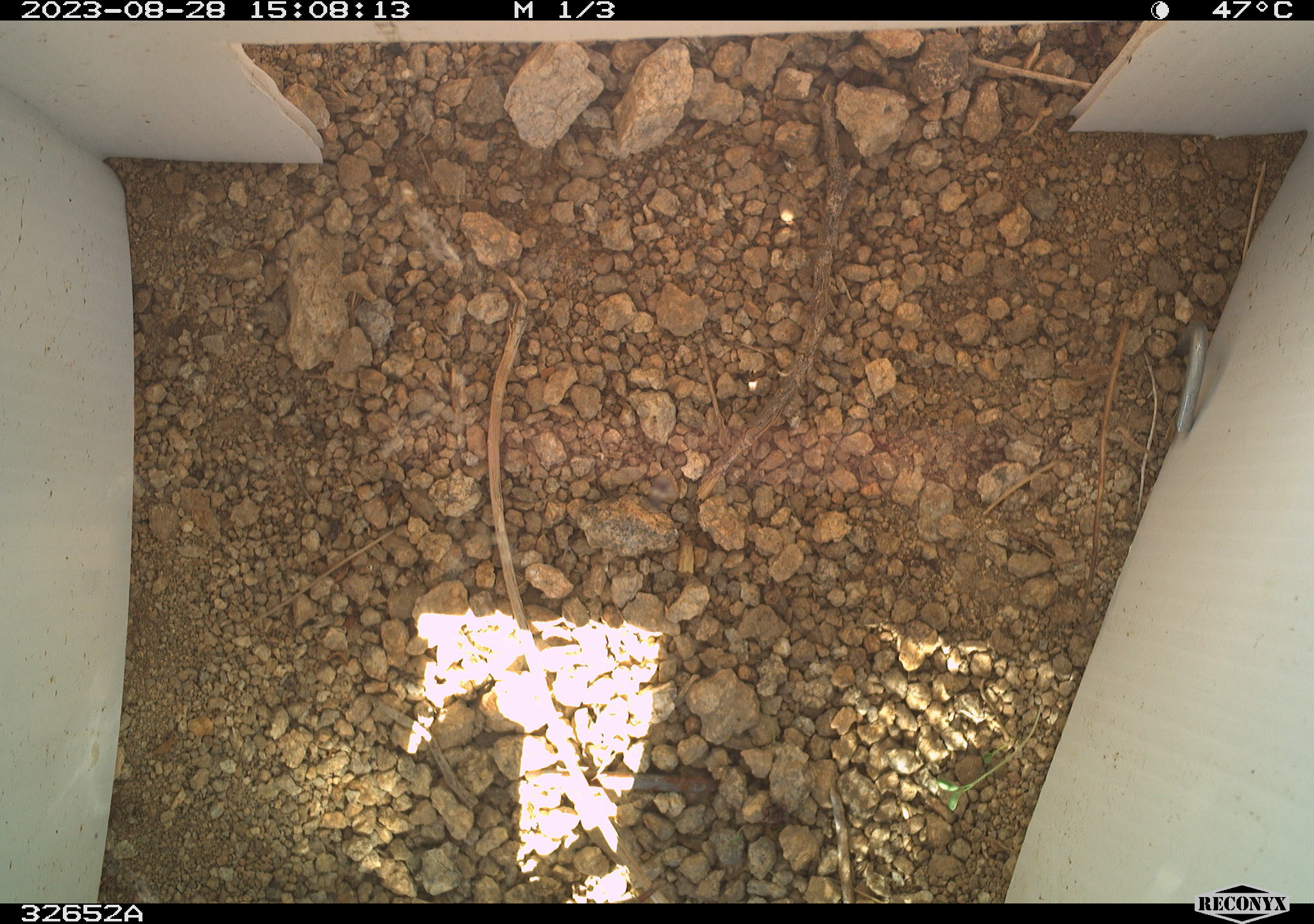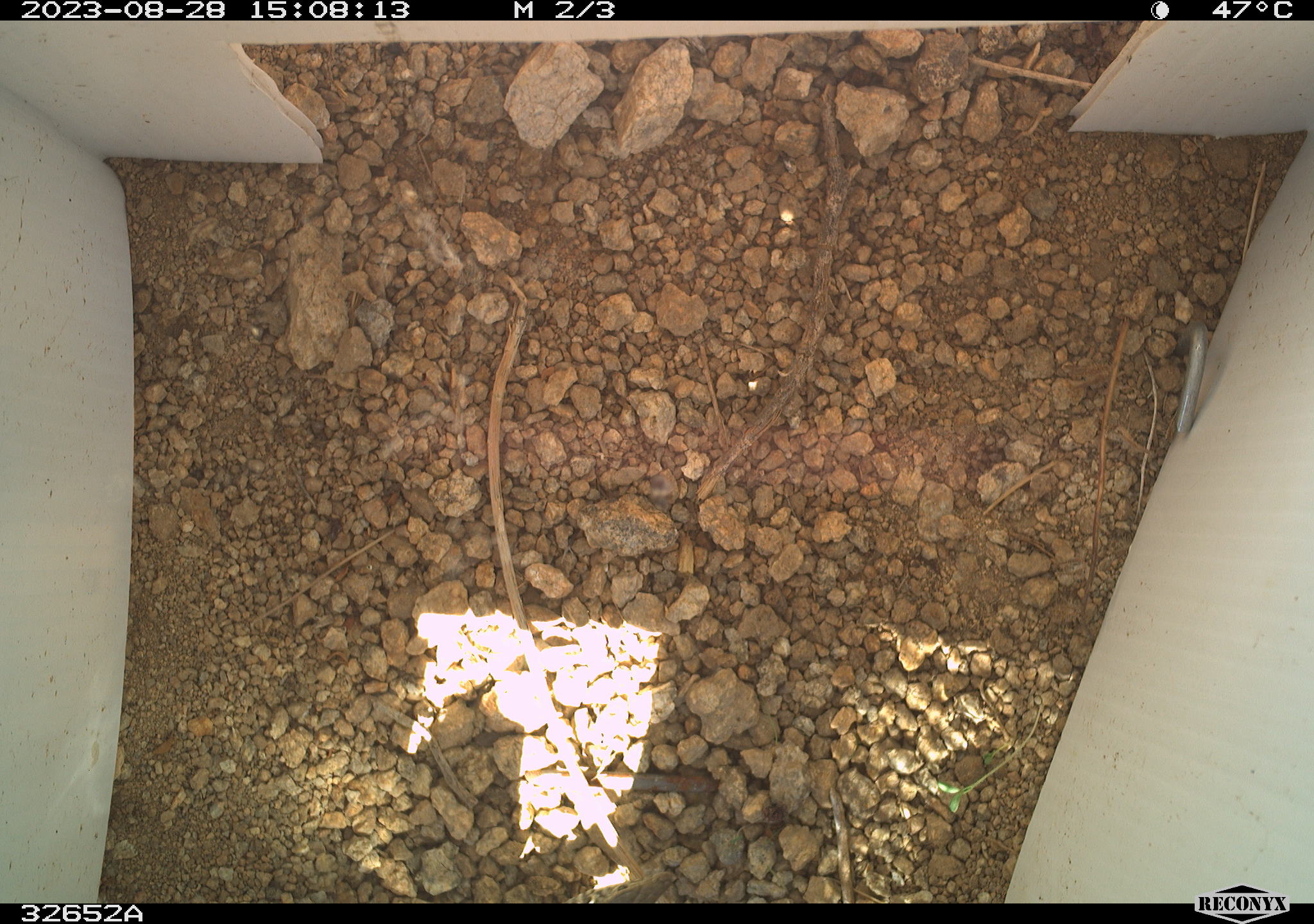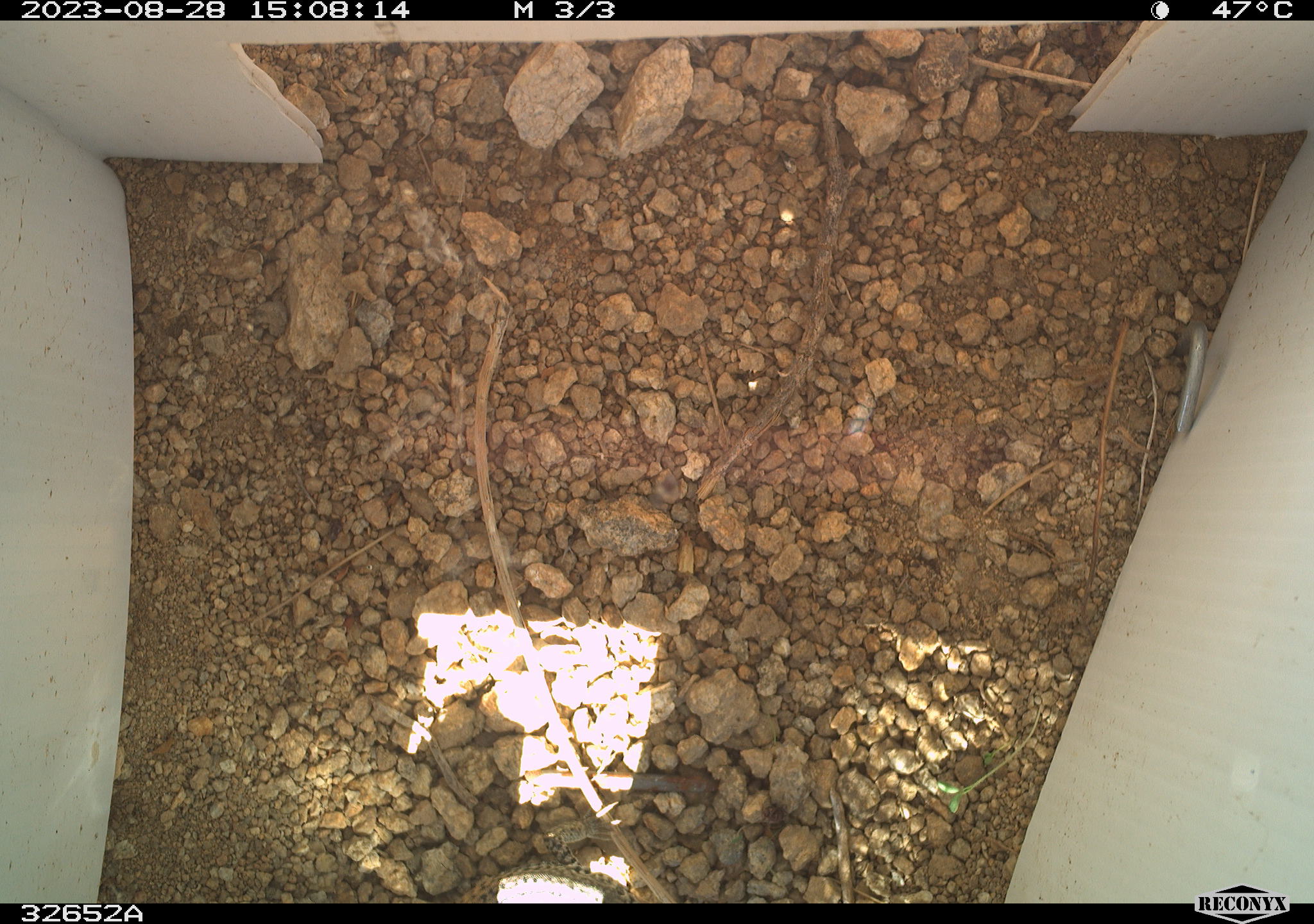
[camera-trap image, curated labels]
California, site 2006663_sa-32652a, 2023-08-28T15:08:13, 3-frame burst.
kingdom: Animalia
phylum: Chordata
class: Reptilia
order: Squamata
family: Teiidae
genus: Aspidoscelis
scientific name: Aspidoscelis tigris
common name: western whiptail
Western whiptail (Aspidoscelis tigris).